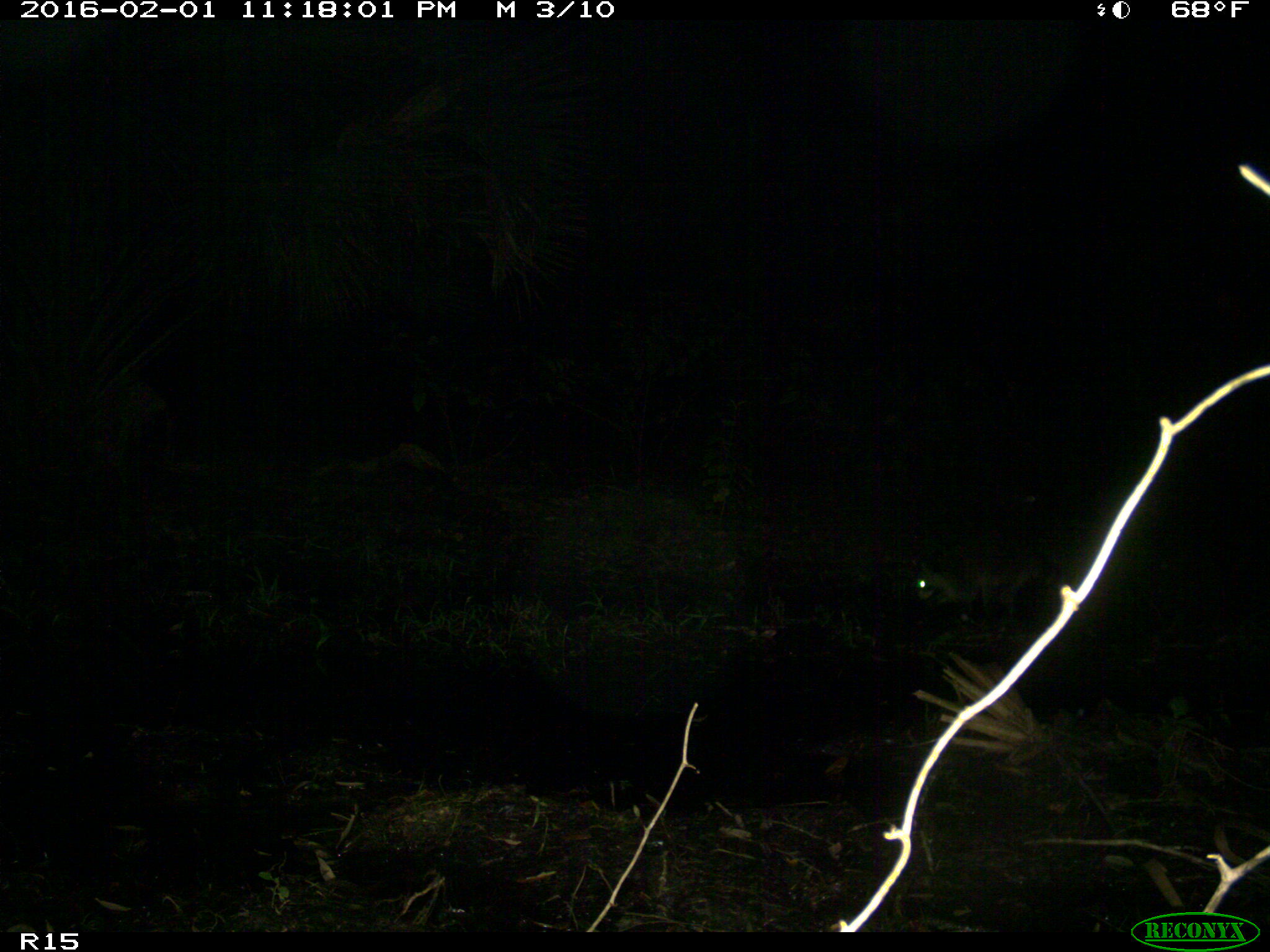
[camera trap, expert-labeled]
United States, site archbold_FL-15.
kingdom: Animalia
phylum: Chordata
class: Mammalia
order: Carnivora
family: Procyonidae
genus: Procyon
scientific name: Procyon lotor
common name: common raccoon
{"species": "Procyon lotor (common raccoon)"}